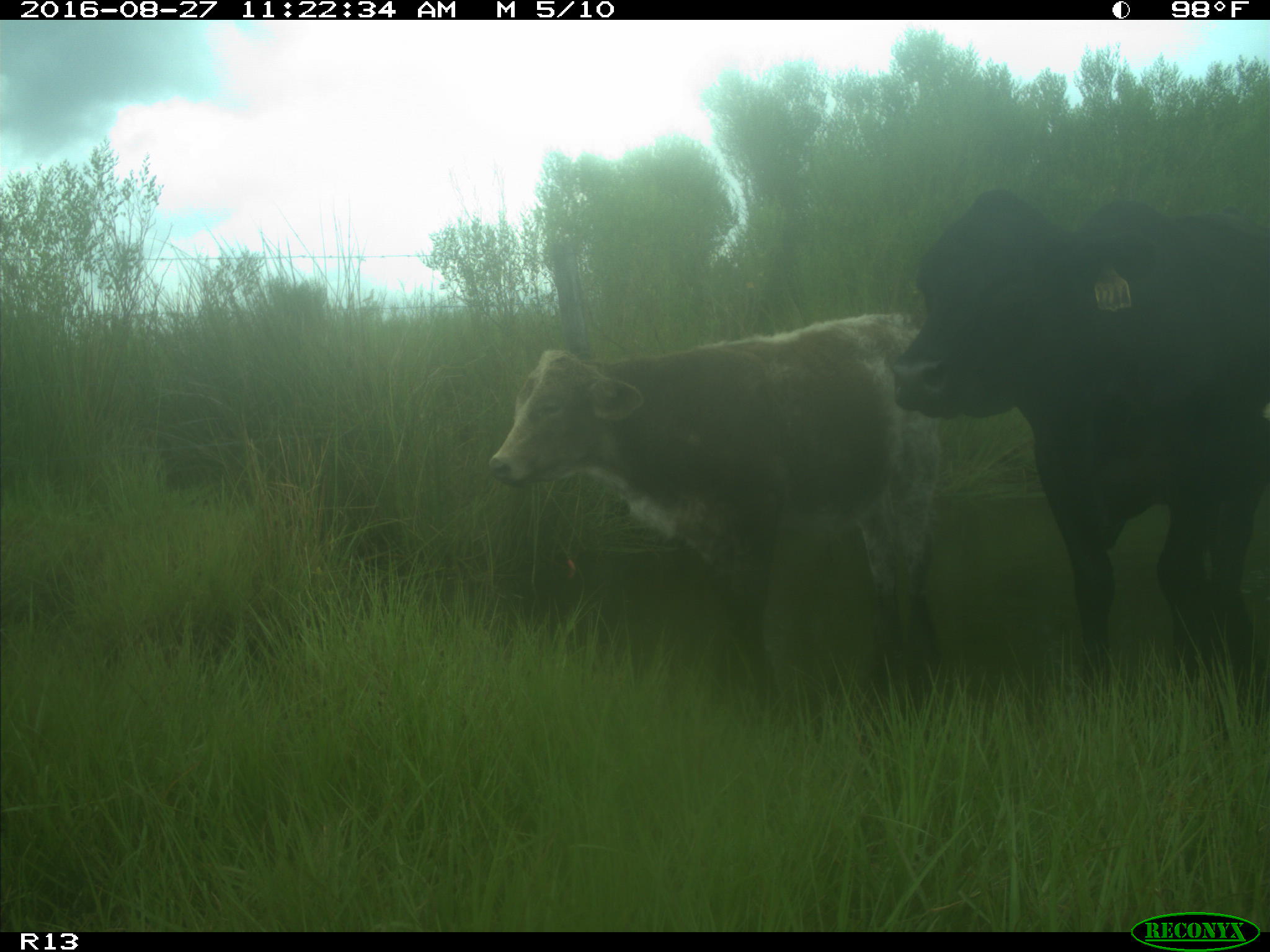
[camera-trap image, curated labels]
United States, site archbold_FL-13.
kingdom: Animalia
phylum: Chordata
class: Mammalia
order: Artiodactyla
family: Bovidae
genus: Bos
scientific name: Bos taurus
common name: domestic cow